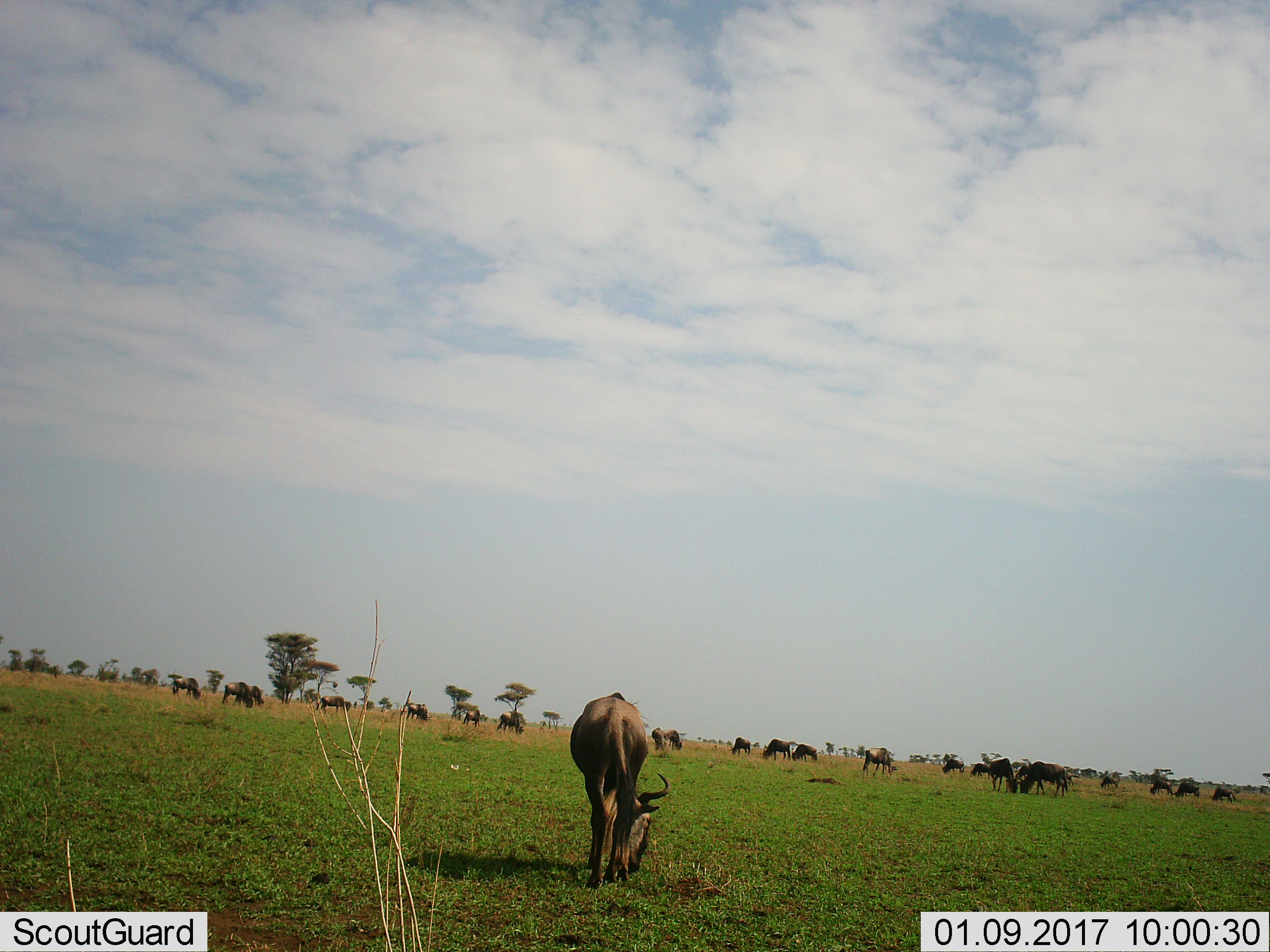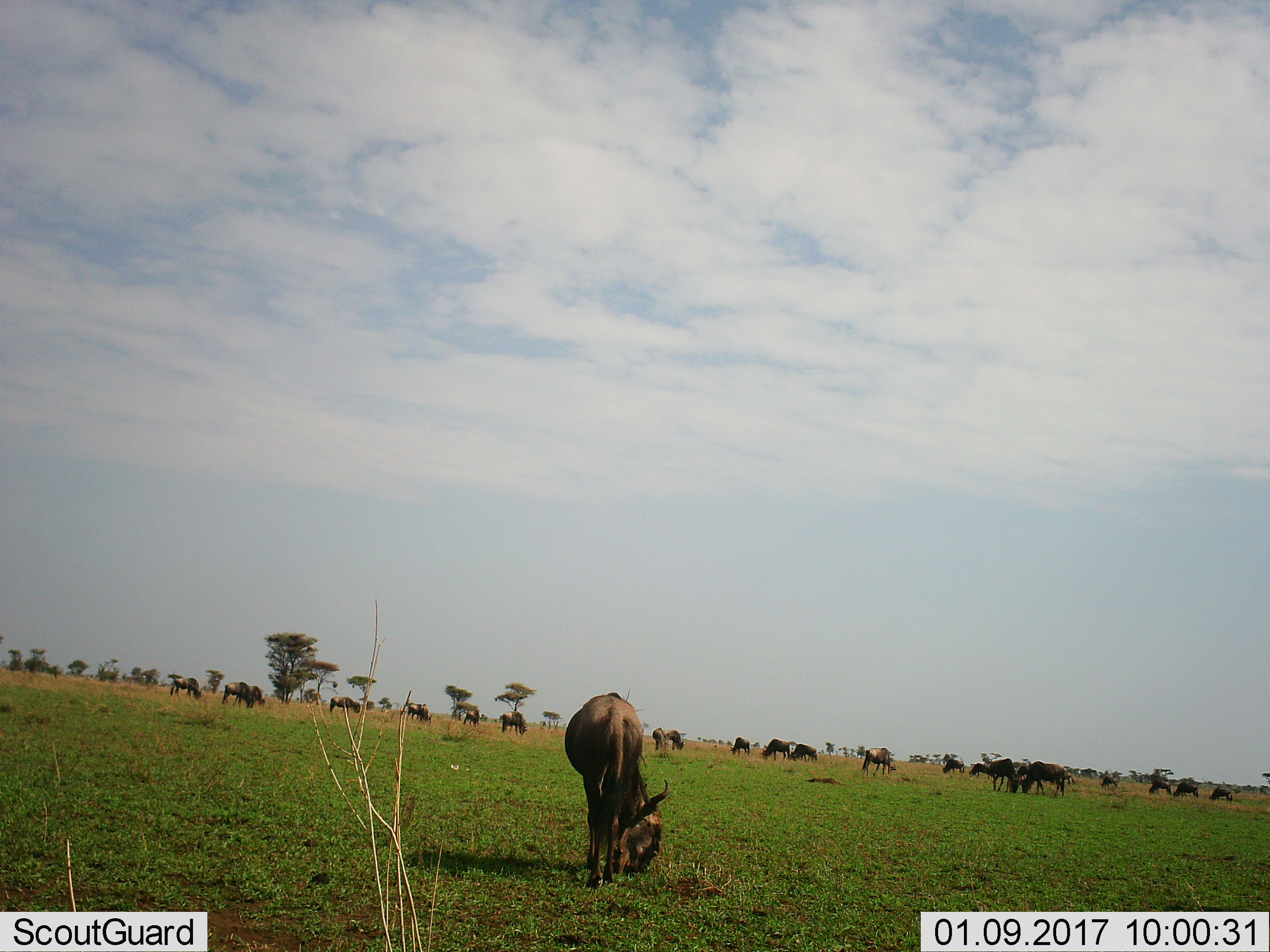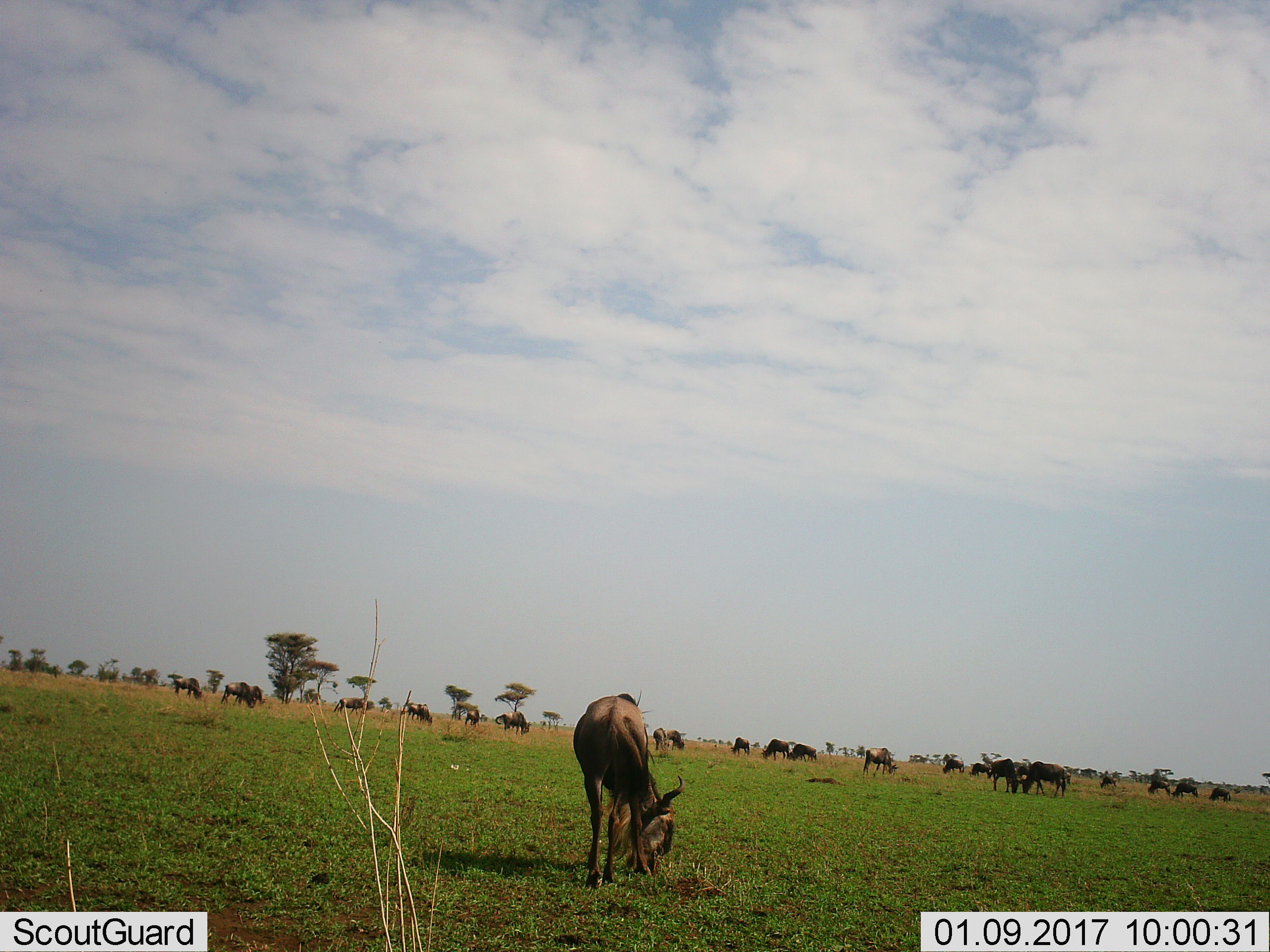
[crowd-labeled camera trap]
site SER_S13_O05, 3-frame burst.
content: unidentified animal